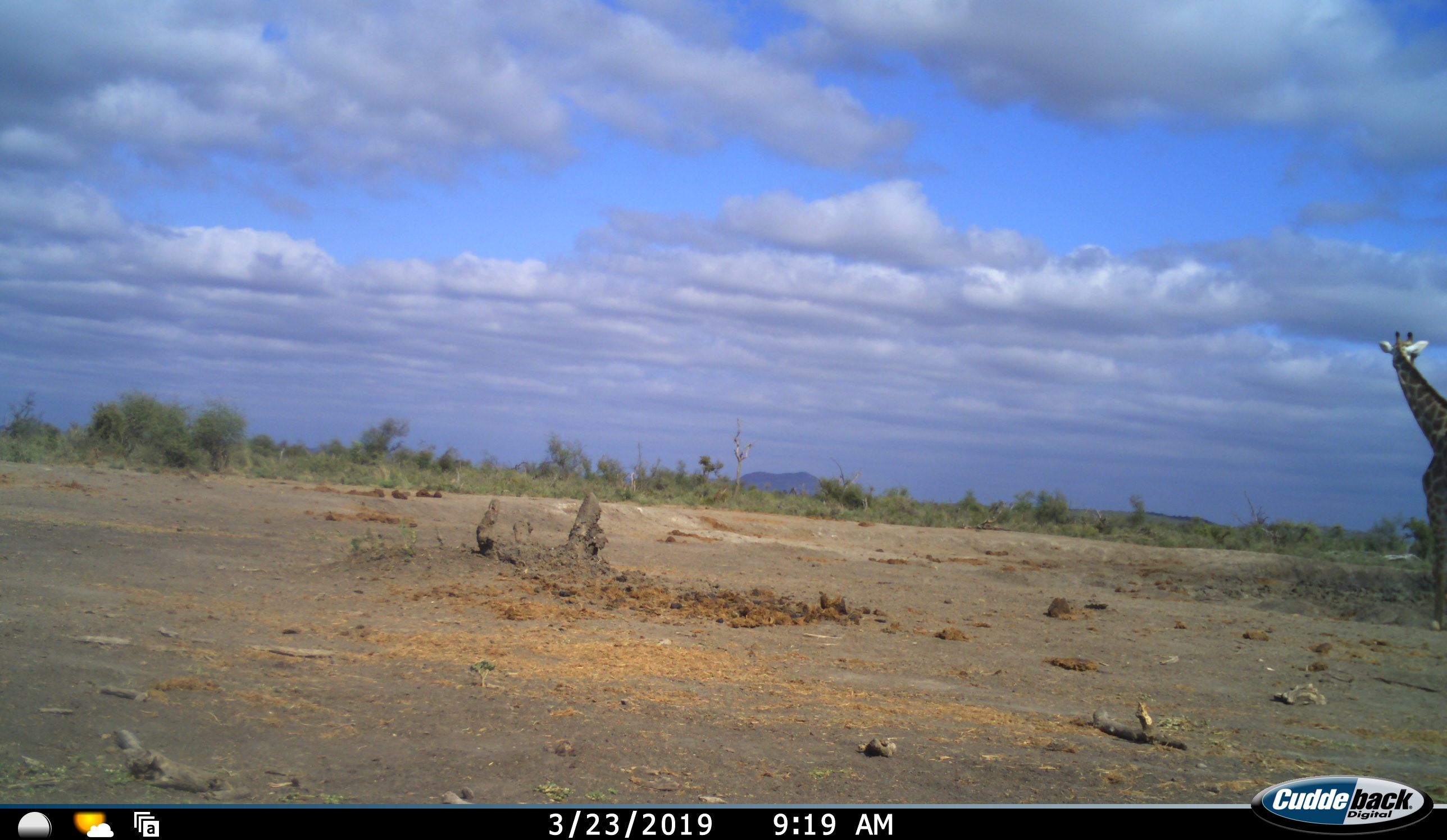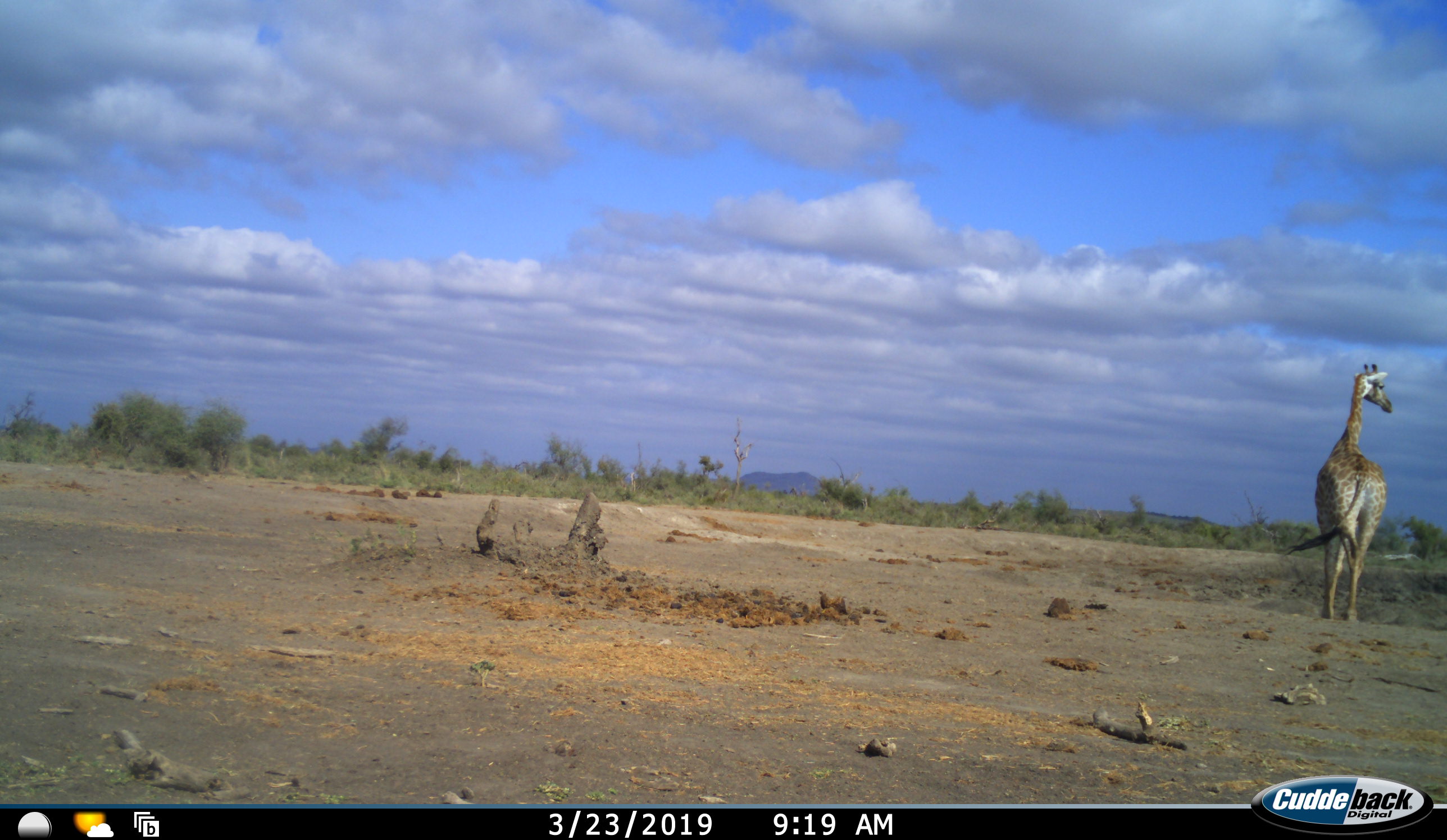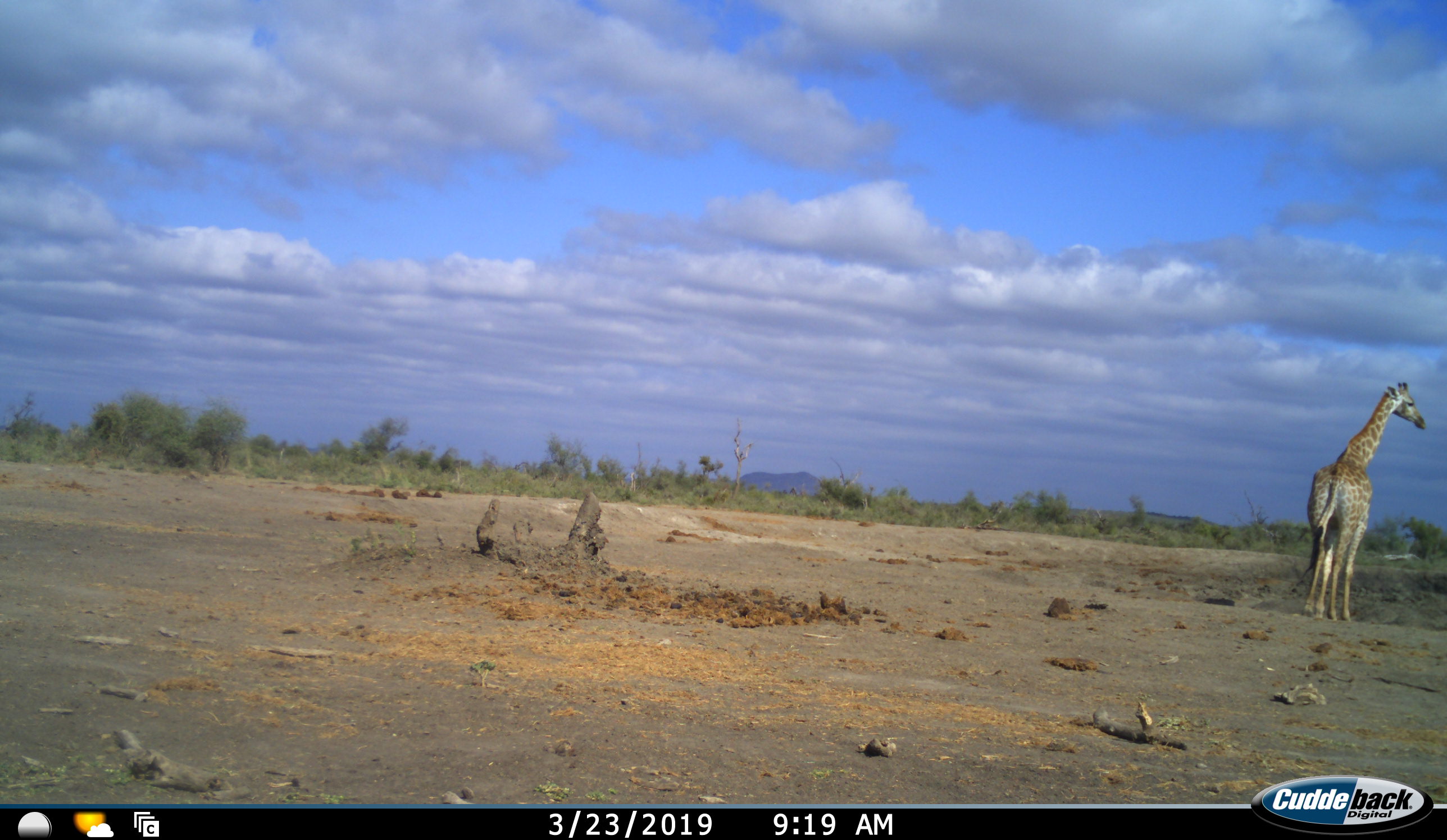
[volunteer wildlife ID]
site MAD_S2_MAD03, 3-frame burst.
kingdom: Animalia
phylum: Chordata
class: Mammalia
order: Artiodactyla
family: Giraffidae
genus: Giraffa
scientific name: Giraffa camelopardalis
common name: giraffe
Giraffe (Giraffa camelopardalis), count 1. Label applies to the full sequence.